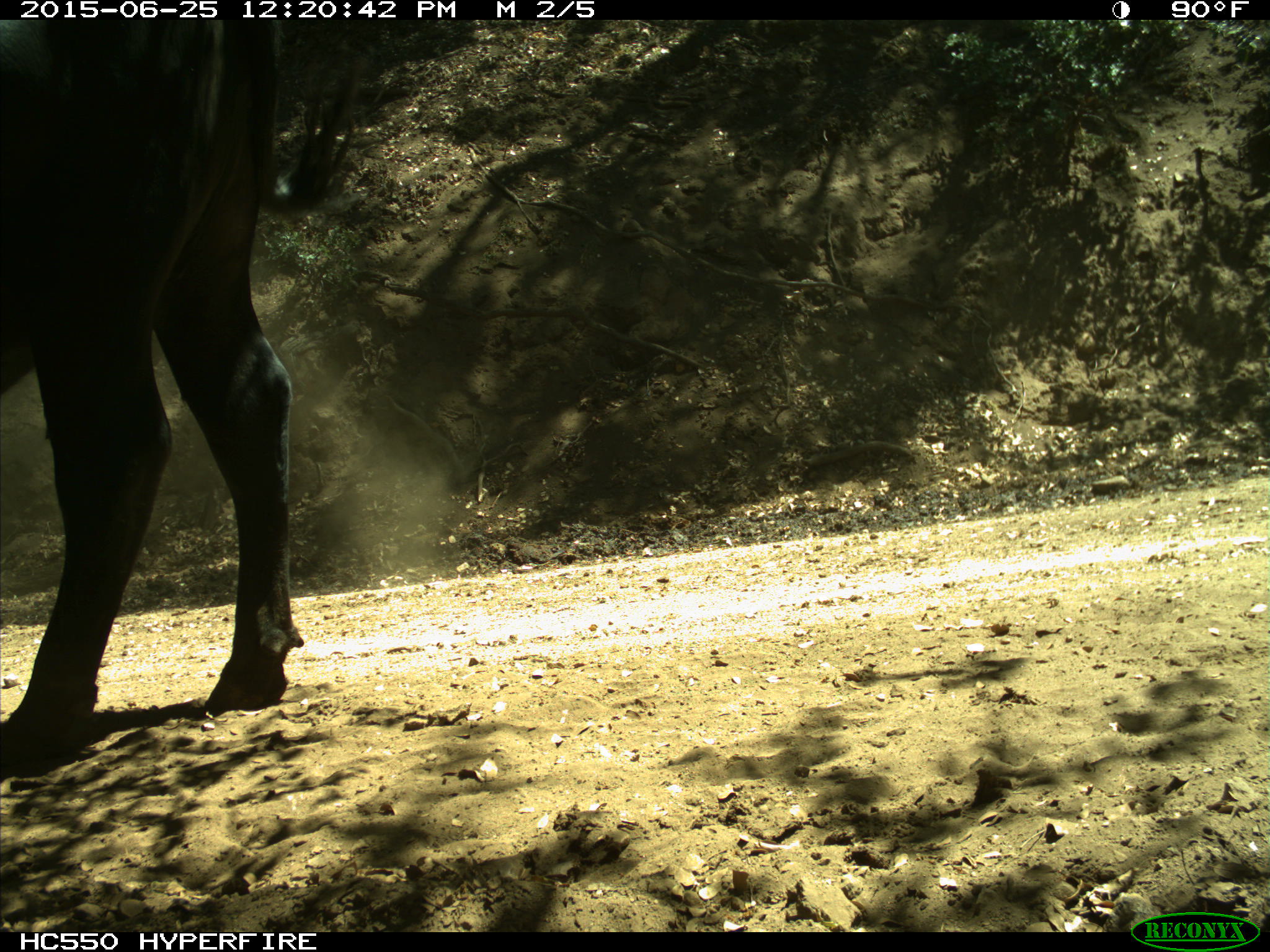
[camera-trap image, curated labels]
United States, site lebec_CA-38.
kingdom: Animalia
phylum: Chordata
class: Mammalia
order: Artiodactyla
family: Bovidae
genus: Bos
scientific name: Bos taurus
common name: domestic cow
Bos taurus (domestic cow).